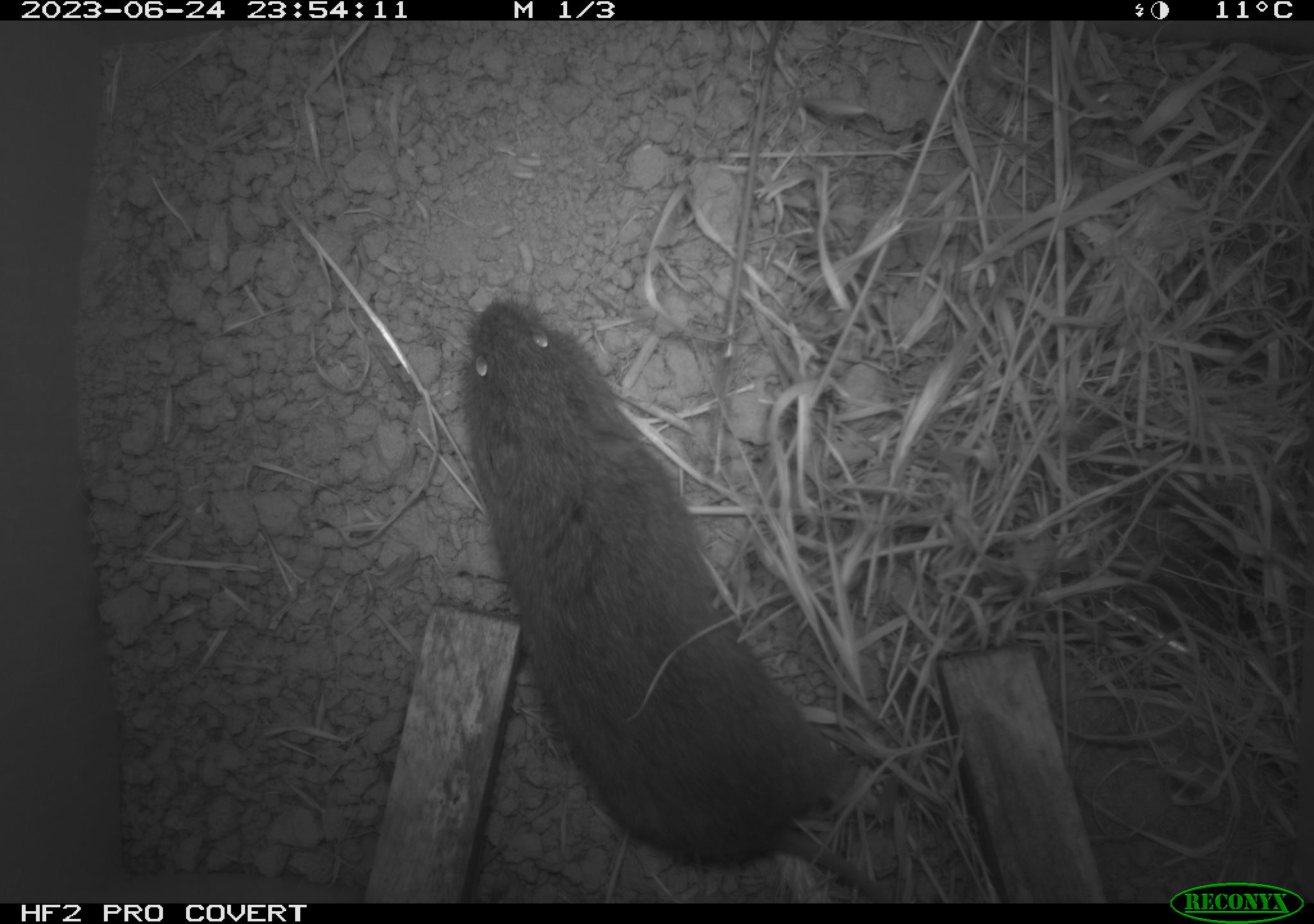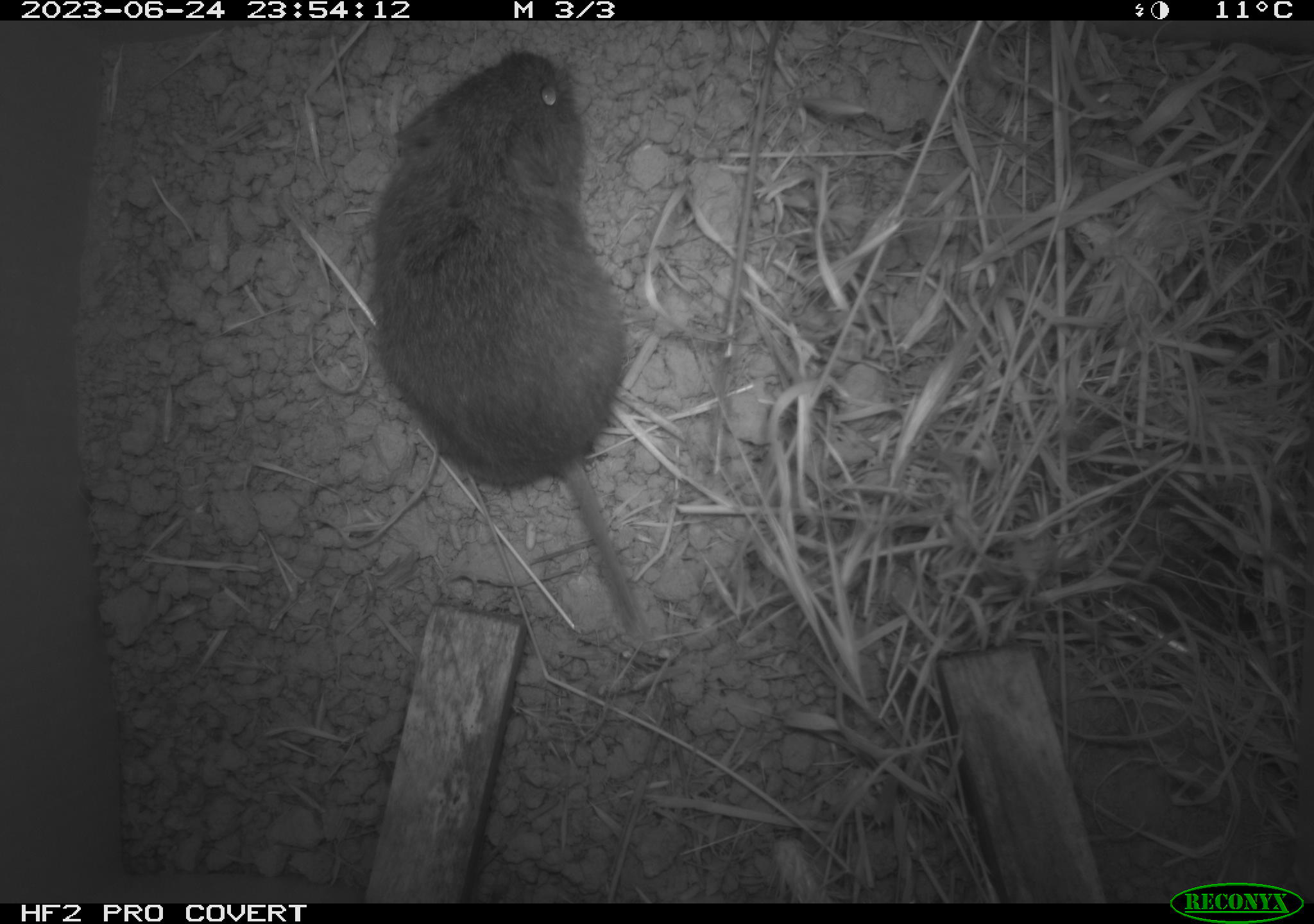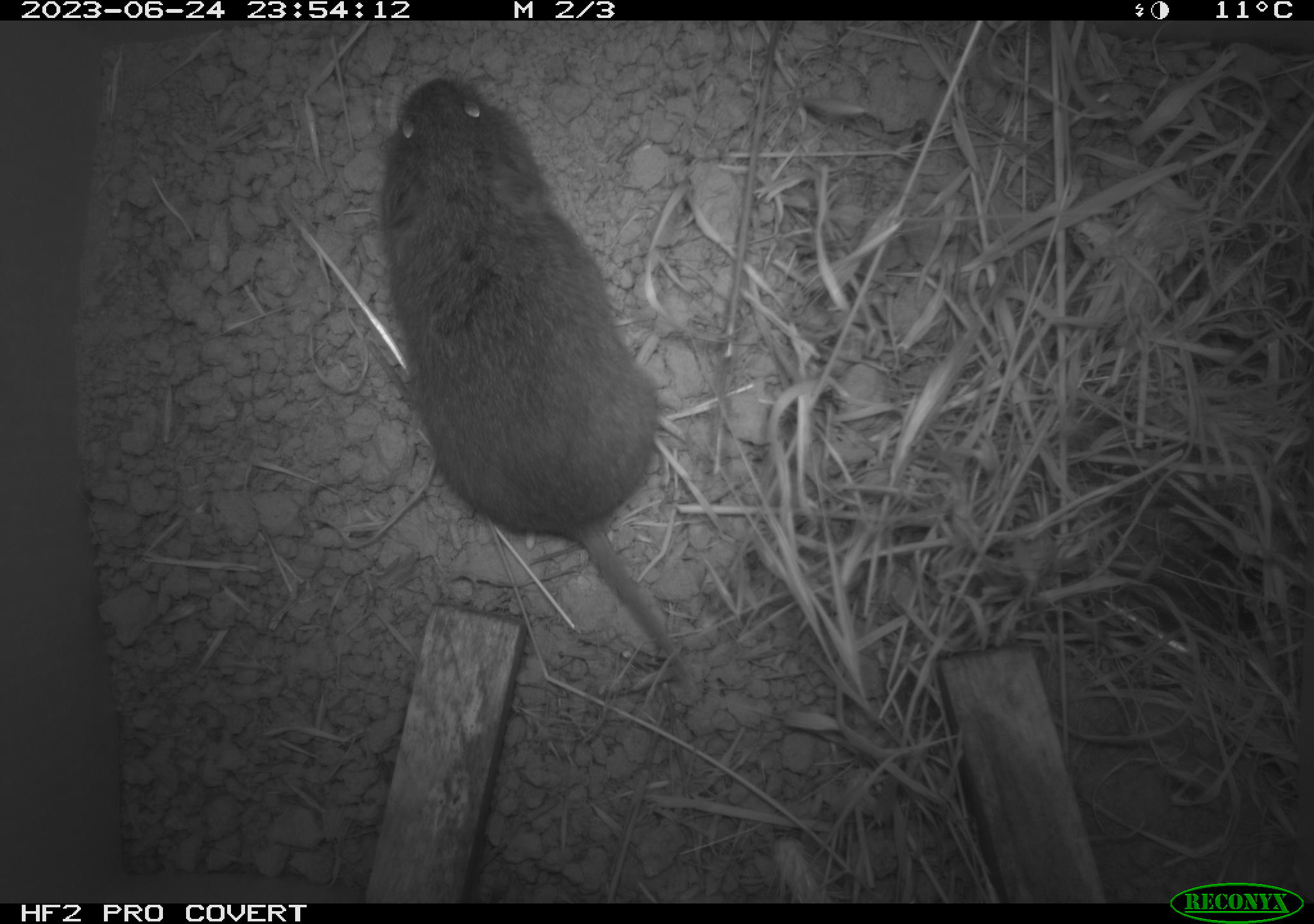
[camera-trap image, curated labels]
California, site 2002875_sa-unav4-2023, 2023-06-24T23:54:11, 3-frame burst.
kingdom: Animalia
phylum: Chordata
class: Mammalia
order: Rodentia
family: Cricetidae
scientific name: Arvicolinae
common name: voles, lemmings, and muskrats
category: arvicolinae subfamily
Arvicolinae subfamily (voles, lemmings, and muskrats) (Arvicolinae).